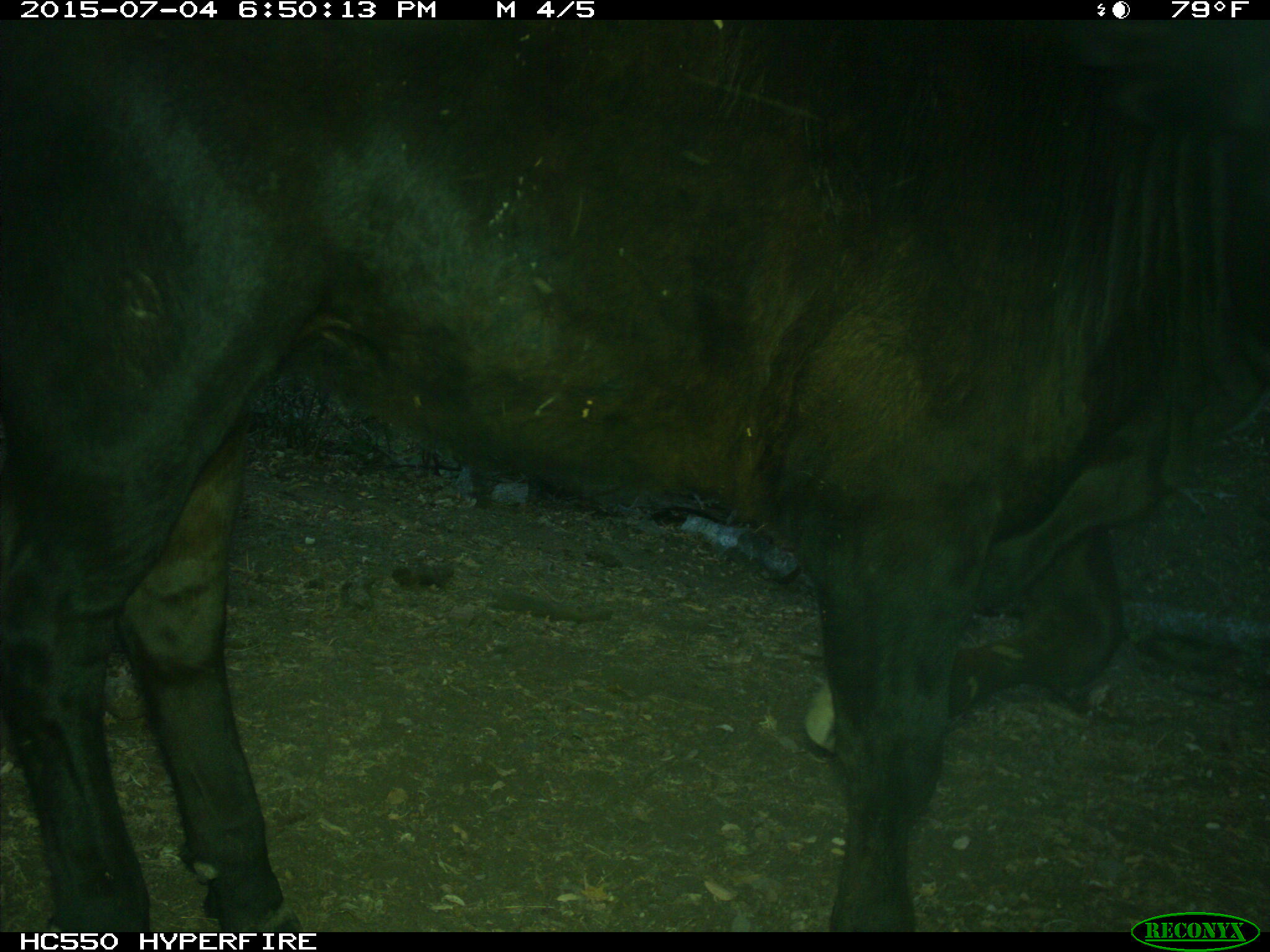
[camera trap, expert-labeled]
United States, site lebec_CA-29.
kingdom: Animalia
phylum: Chordata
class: Mammalia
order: Artiodactyla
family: Bovidae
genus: Bos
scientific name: Bos taurus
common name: domestic cow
Bos taurus (domestic cow).